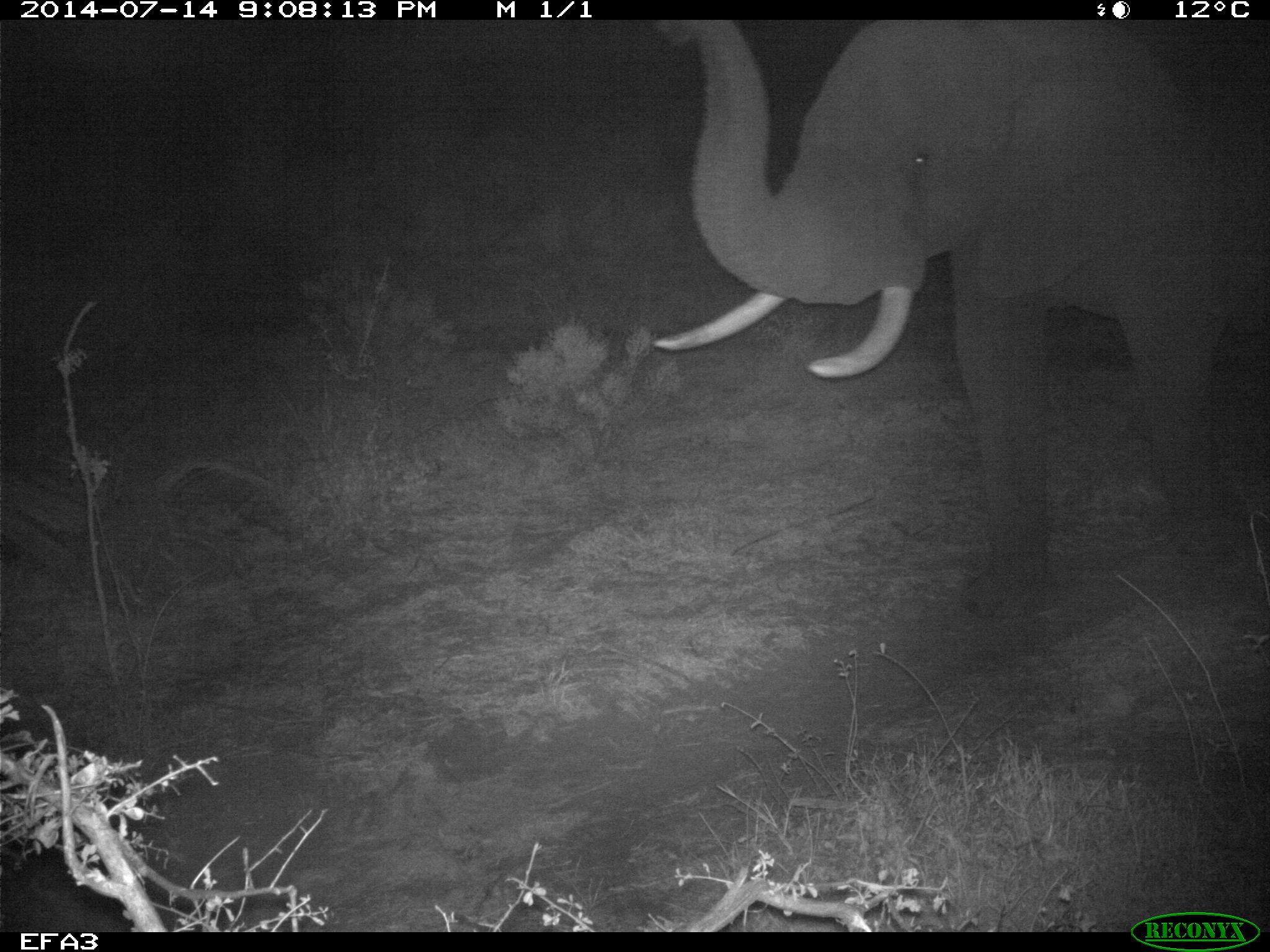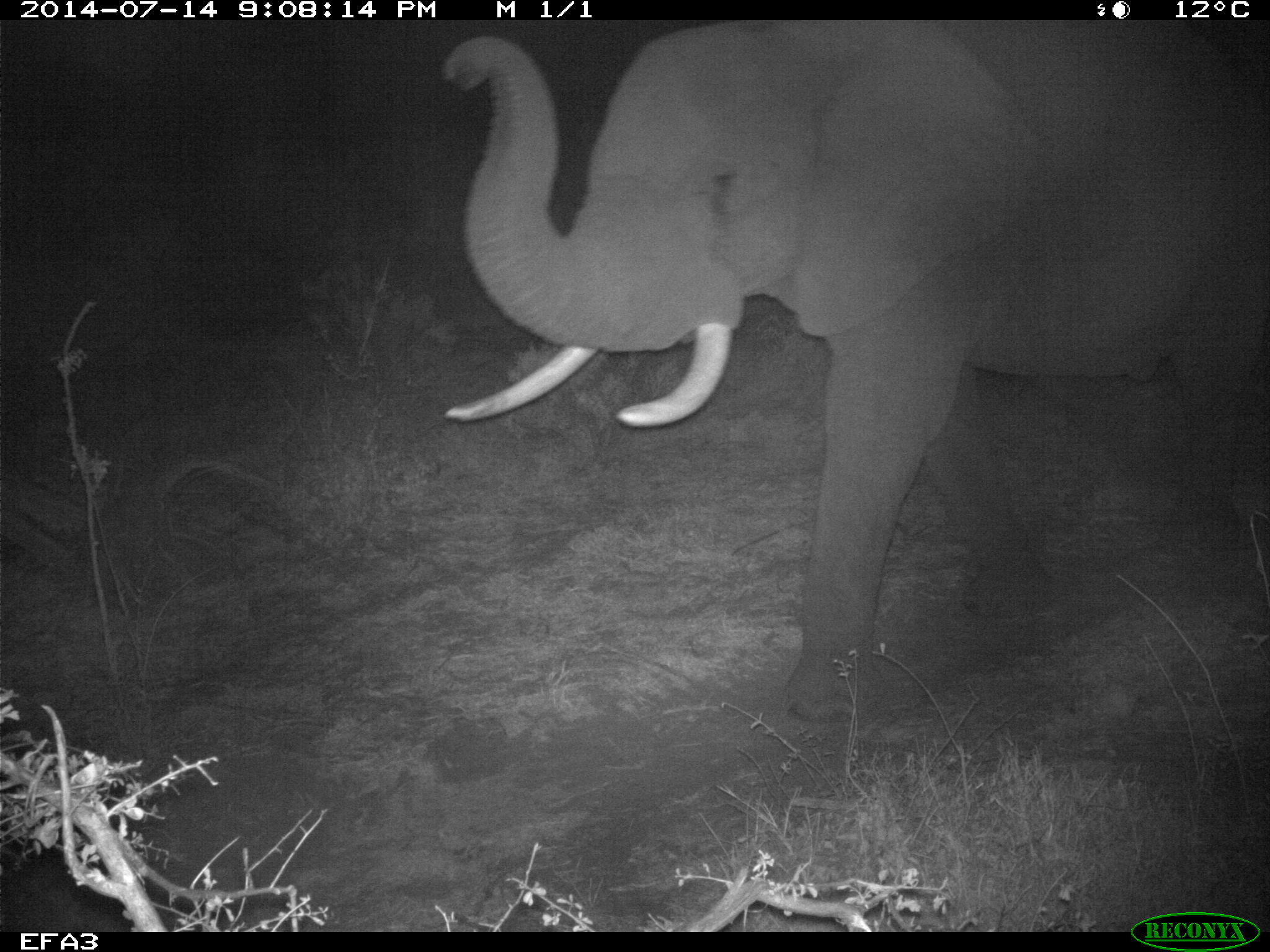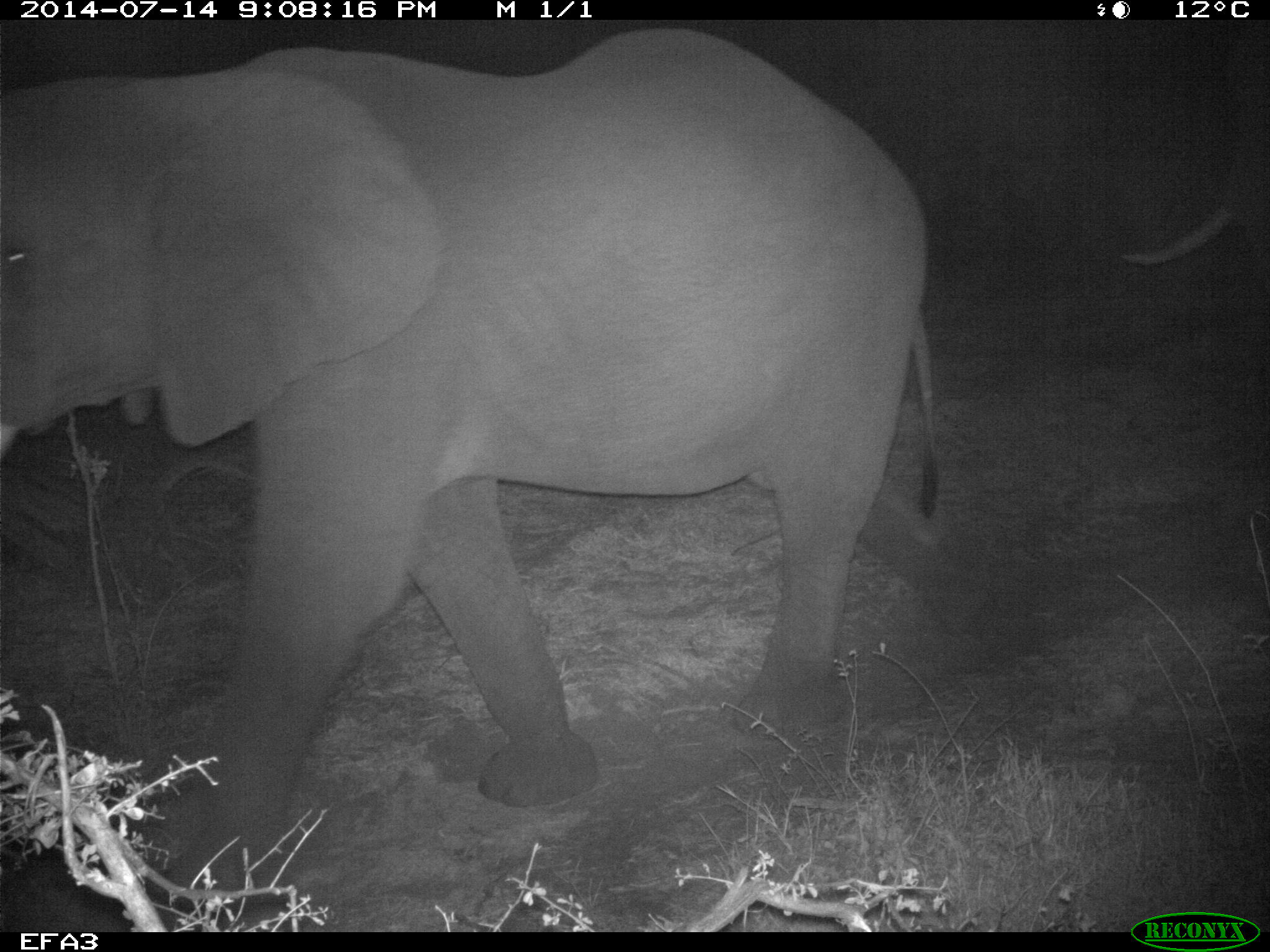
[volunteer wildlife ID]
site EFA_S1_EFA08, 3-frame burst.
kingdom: Animalia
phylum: Chordata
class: Mammalia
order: Proboscidea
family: Elephantidae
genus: Loxodonta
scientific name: Loxodonta africana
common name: african bush elephant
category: elephant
Elephant (african bush elephant) (Loxodonta africana), count 2. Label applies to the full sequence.